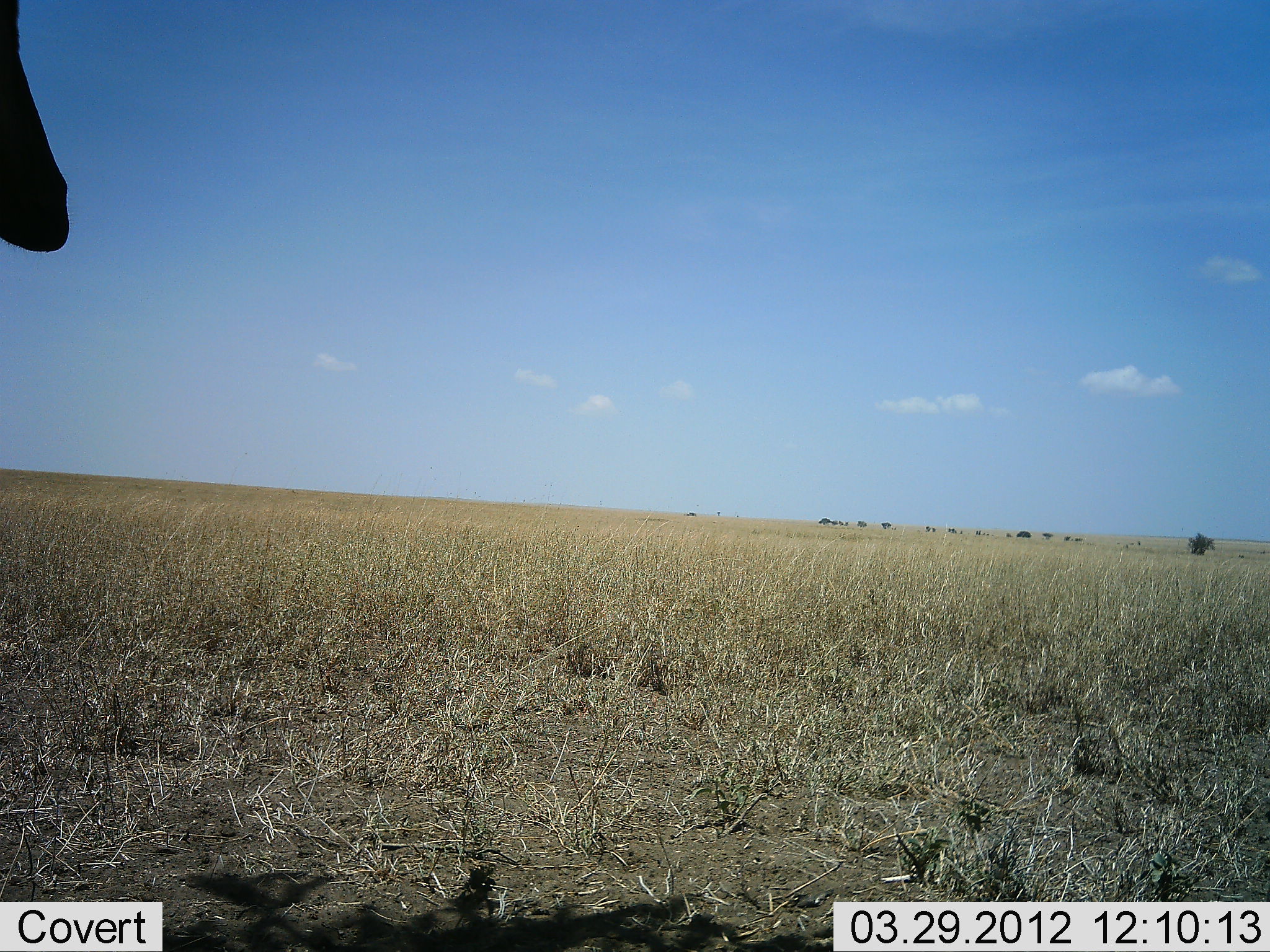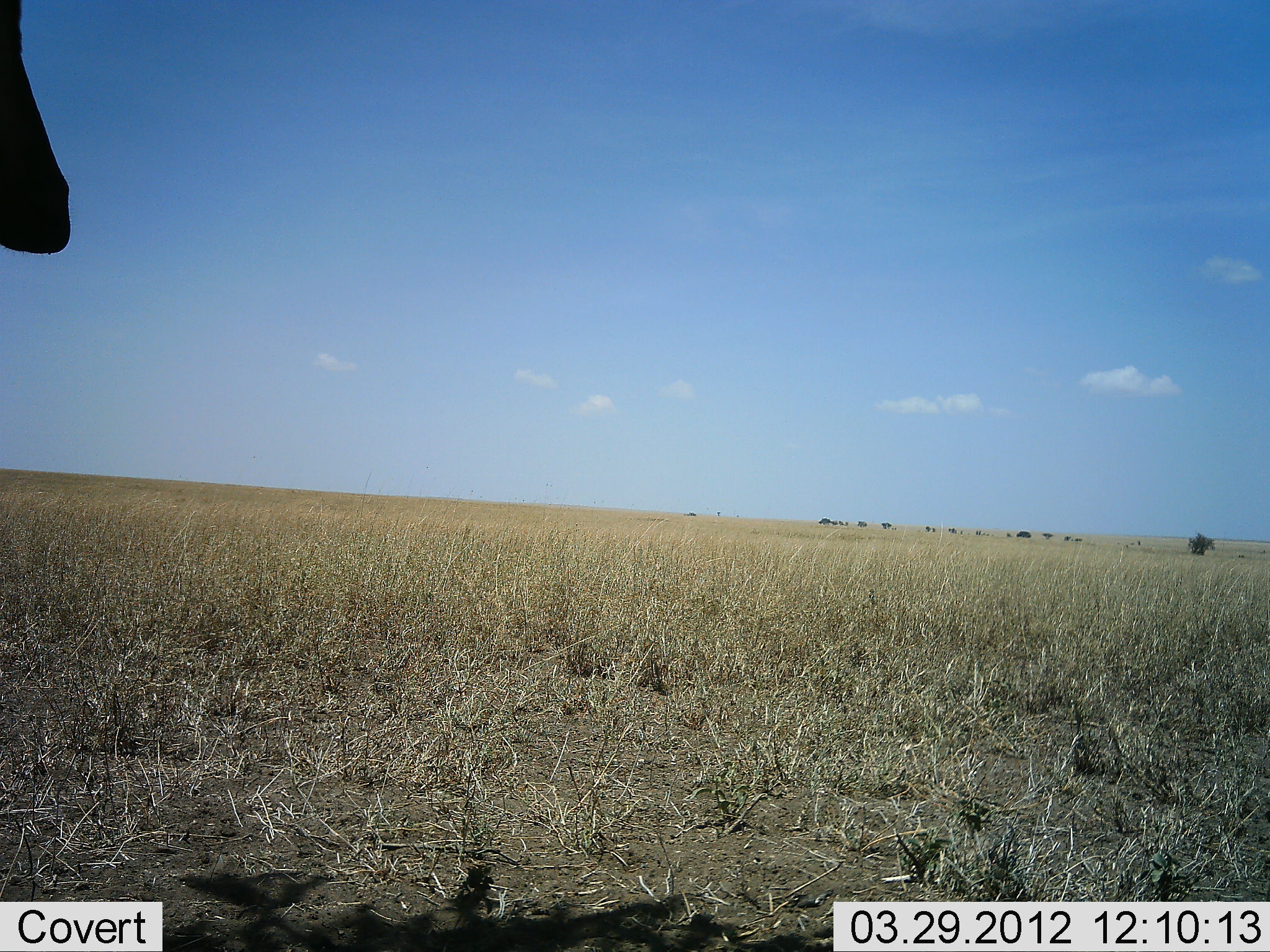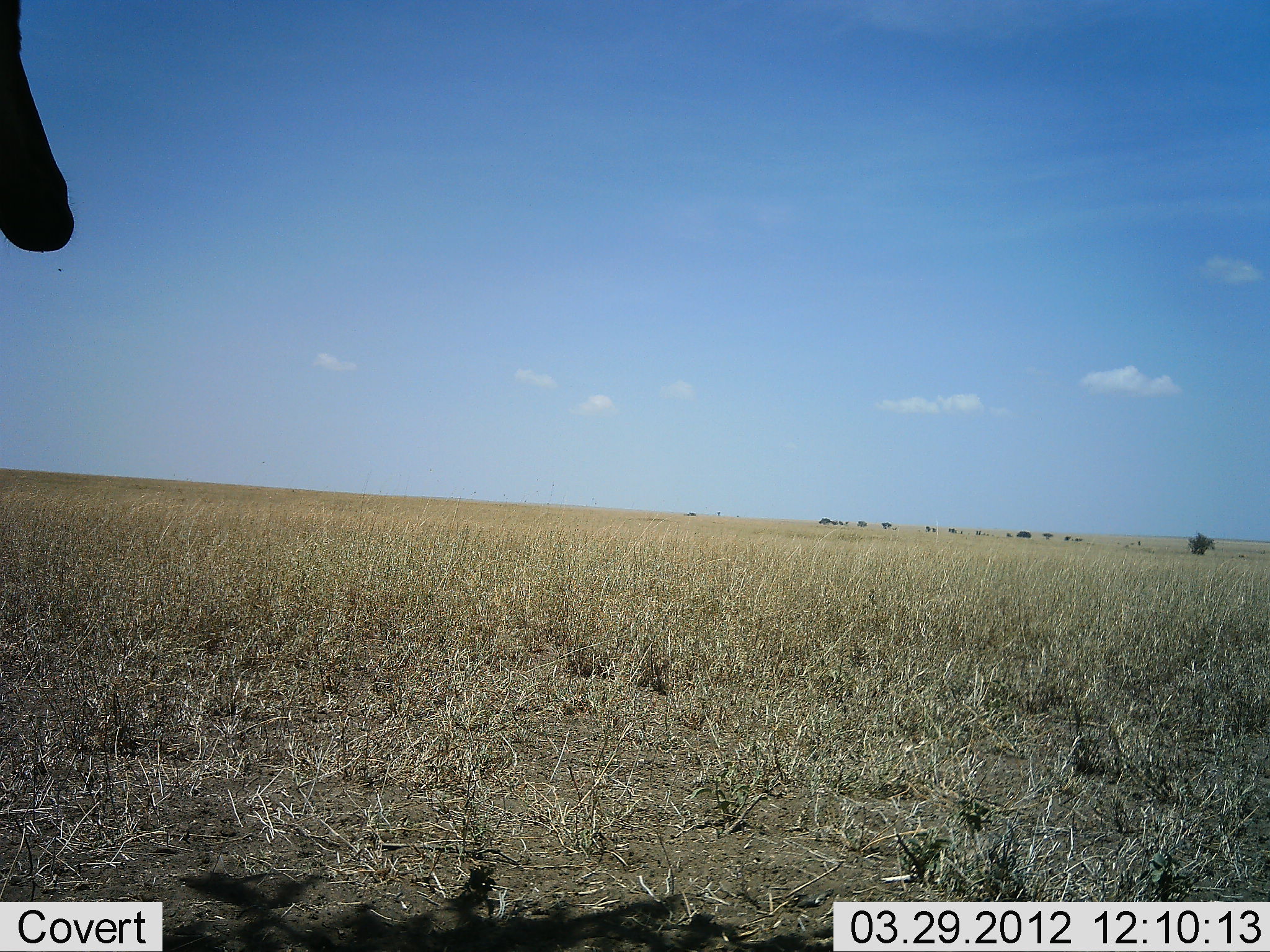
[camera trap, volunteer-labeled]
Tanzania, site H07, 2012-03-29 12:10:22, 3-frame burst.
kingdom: Animalia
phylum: Chordata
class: Mammalia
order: Artiodactyla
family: Bovidae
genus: Alcelaphus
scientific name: Alcelaphus buselaphus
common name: hartebeest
Hartebeest (Alcelaphus buselaphus), count 1. Behavior (volunteer vote fractions): standing 100%, resting 0%, moving 0%, interacting 0%. Young present (vote fraction): 0%. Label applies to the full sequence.